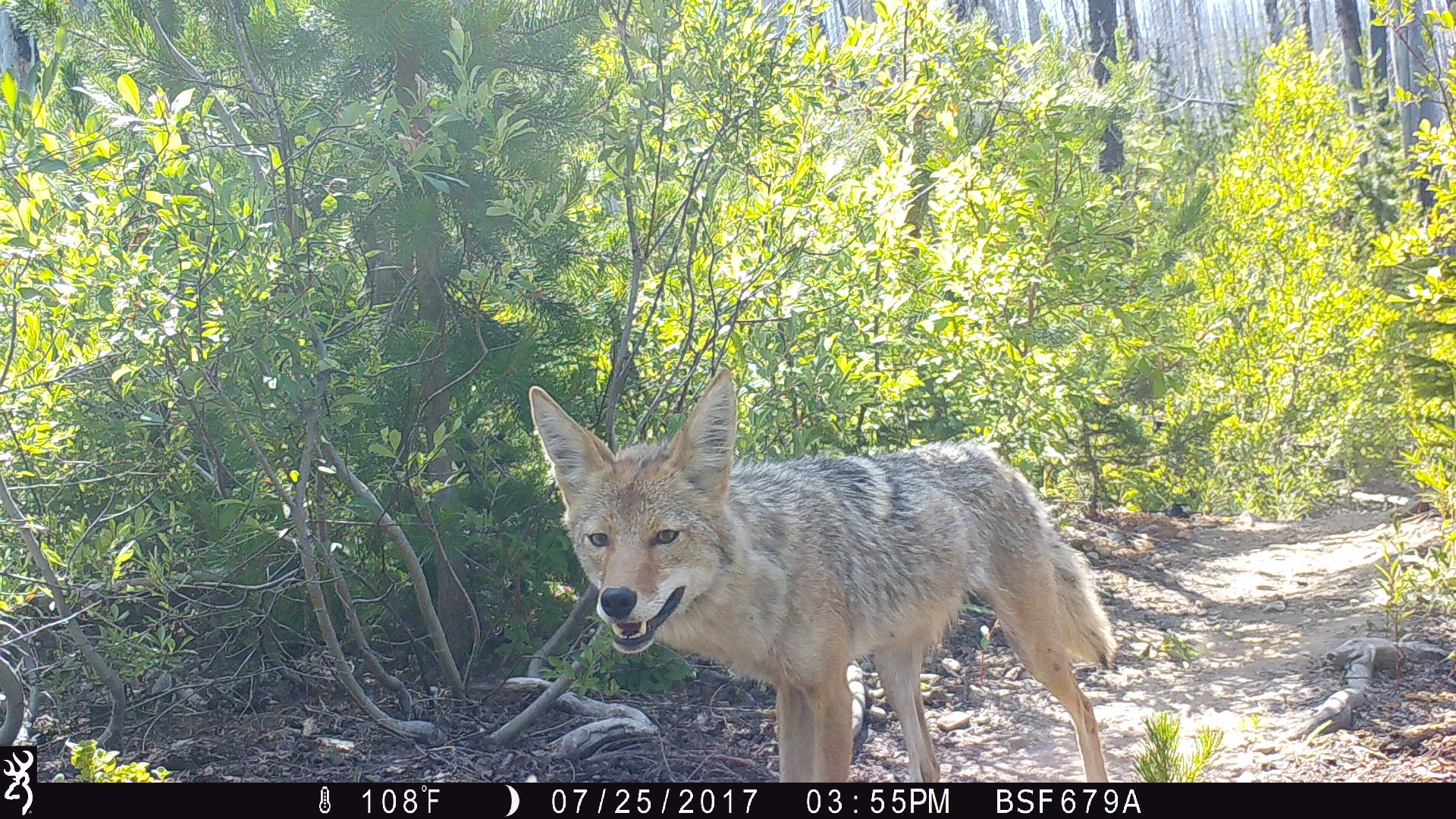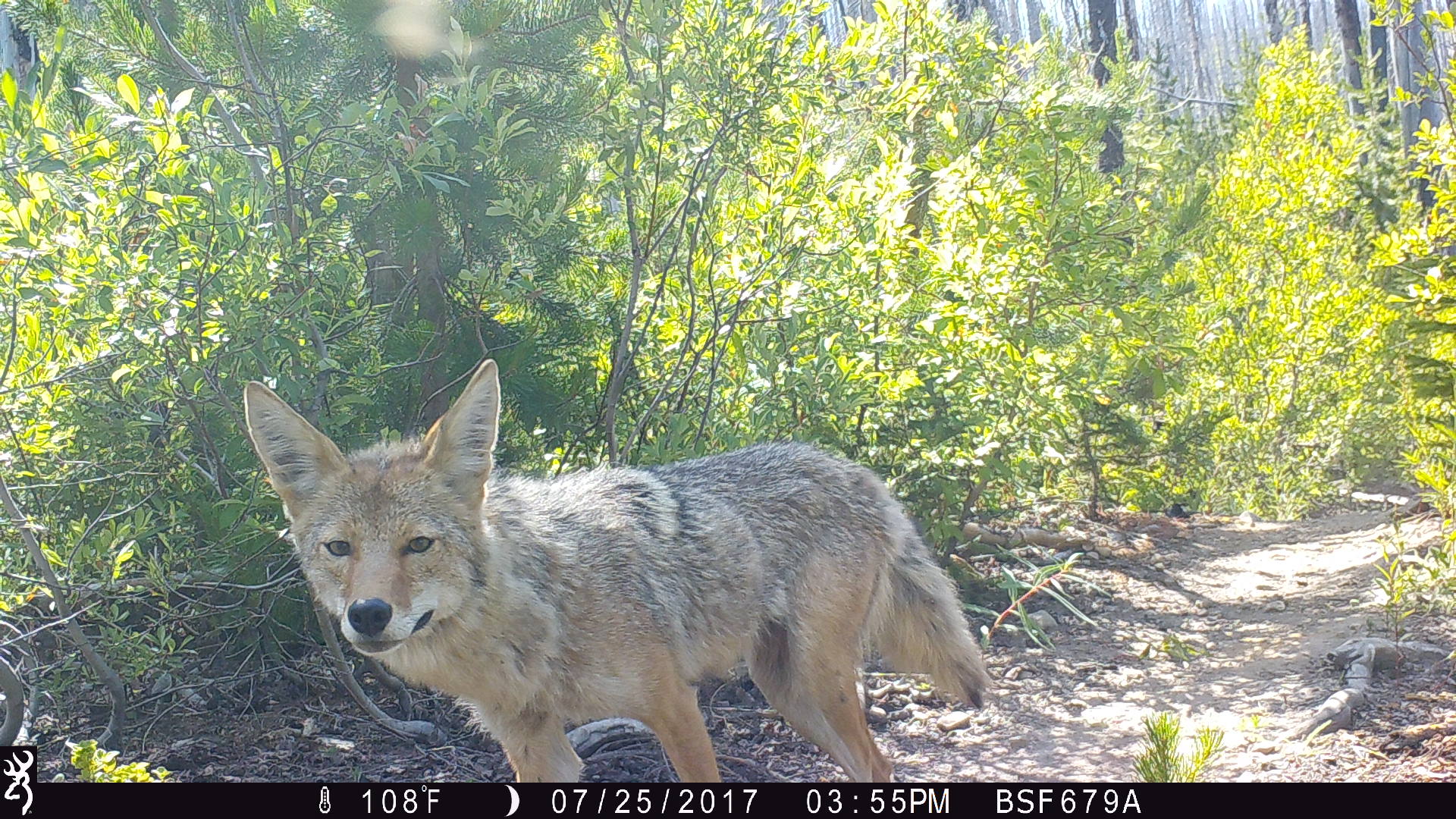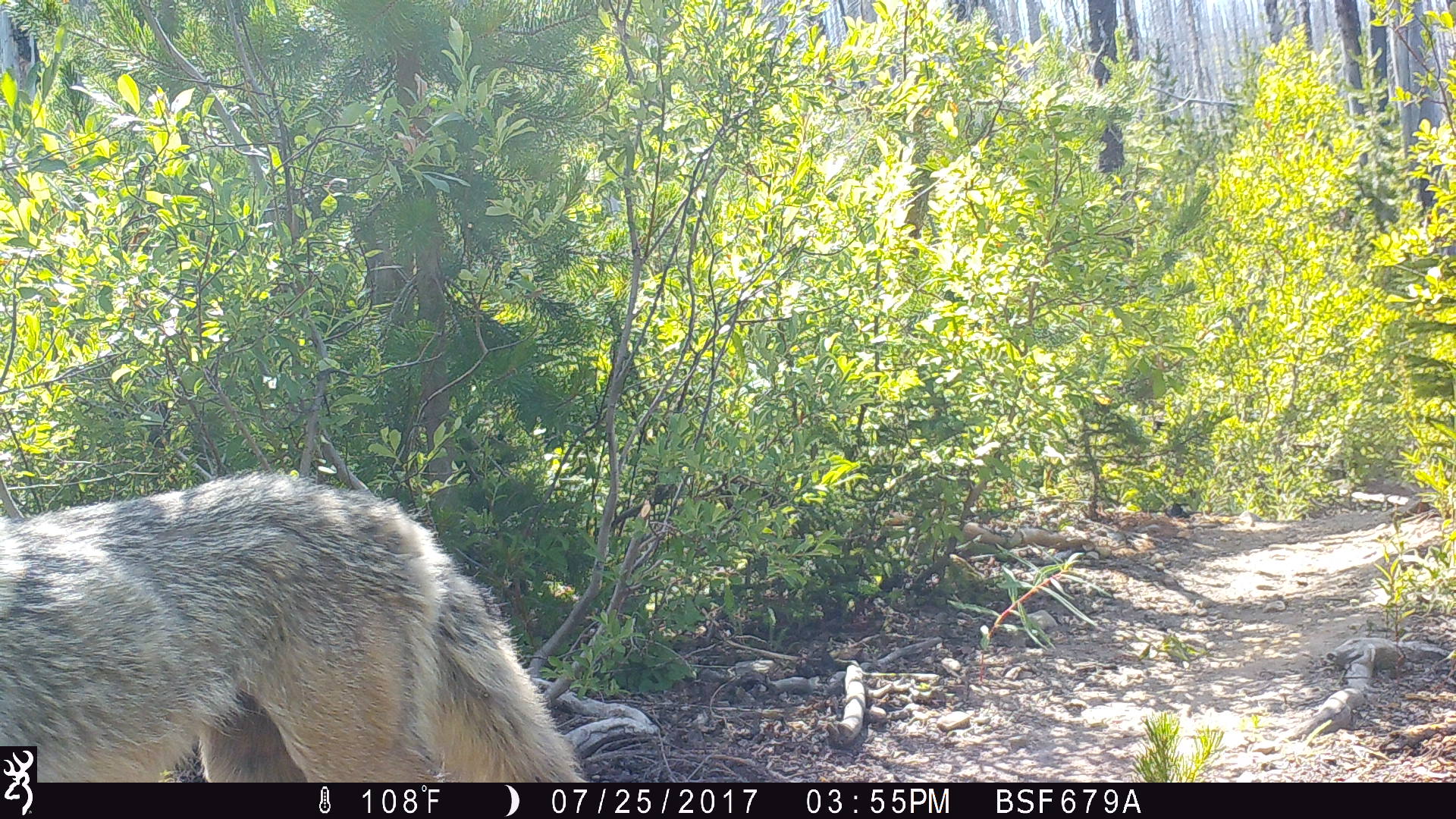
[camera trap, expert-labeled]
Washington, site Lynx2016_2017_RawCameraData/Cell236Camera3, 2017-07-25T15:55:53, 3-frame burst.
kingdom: Animalia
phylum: Chordata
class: Mammalia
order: Carnivora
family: Canidae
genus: Canis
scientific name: Canis latrans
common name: coyote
Canis latrans (coyote). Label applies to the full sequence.